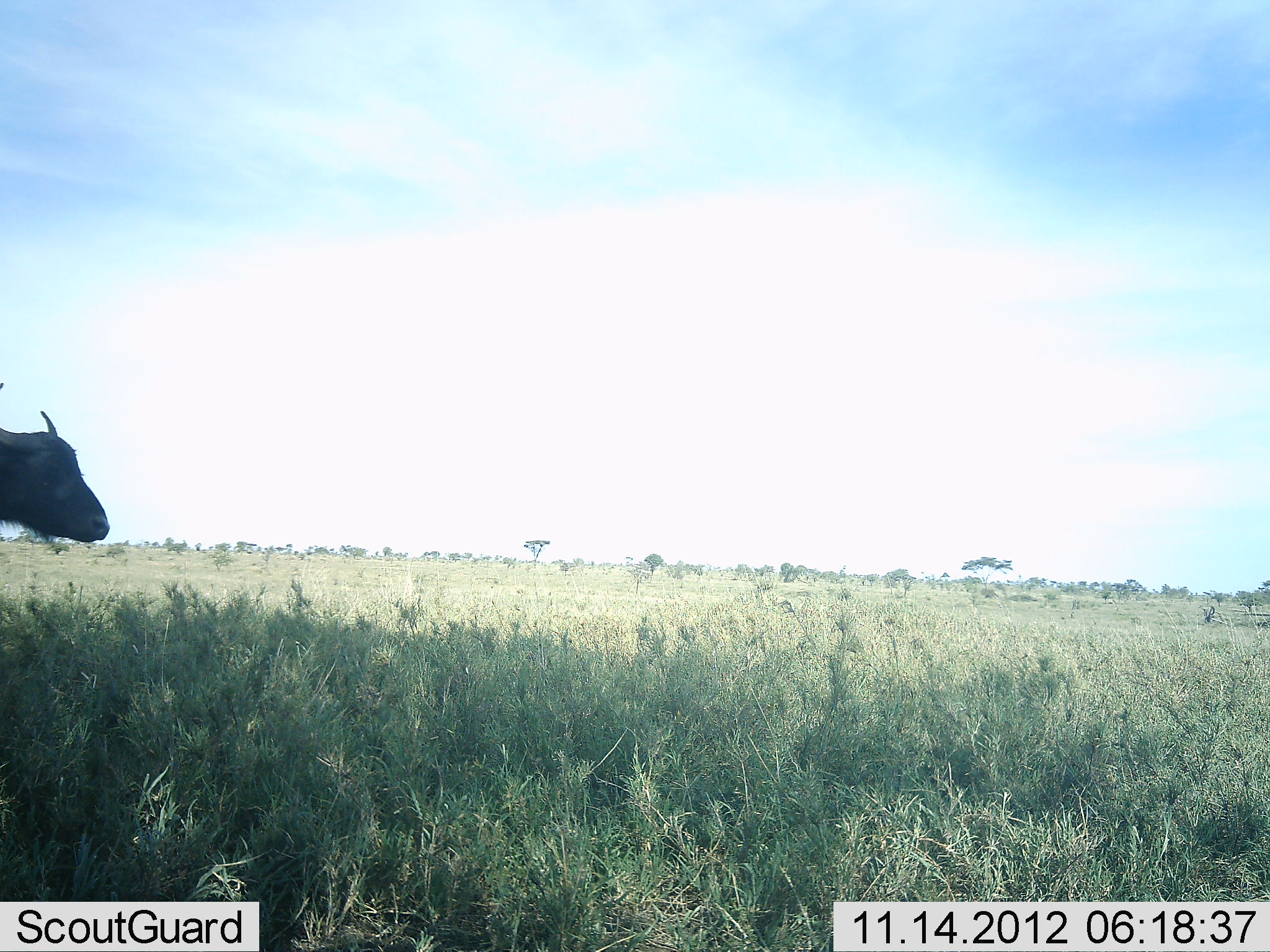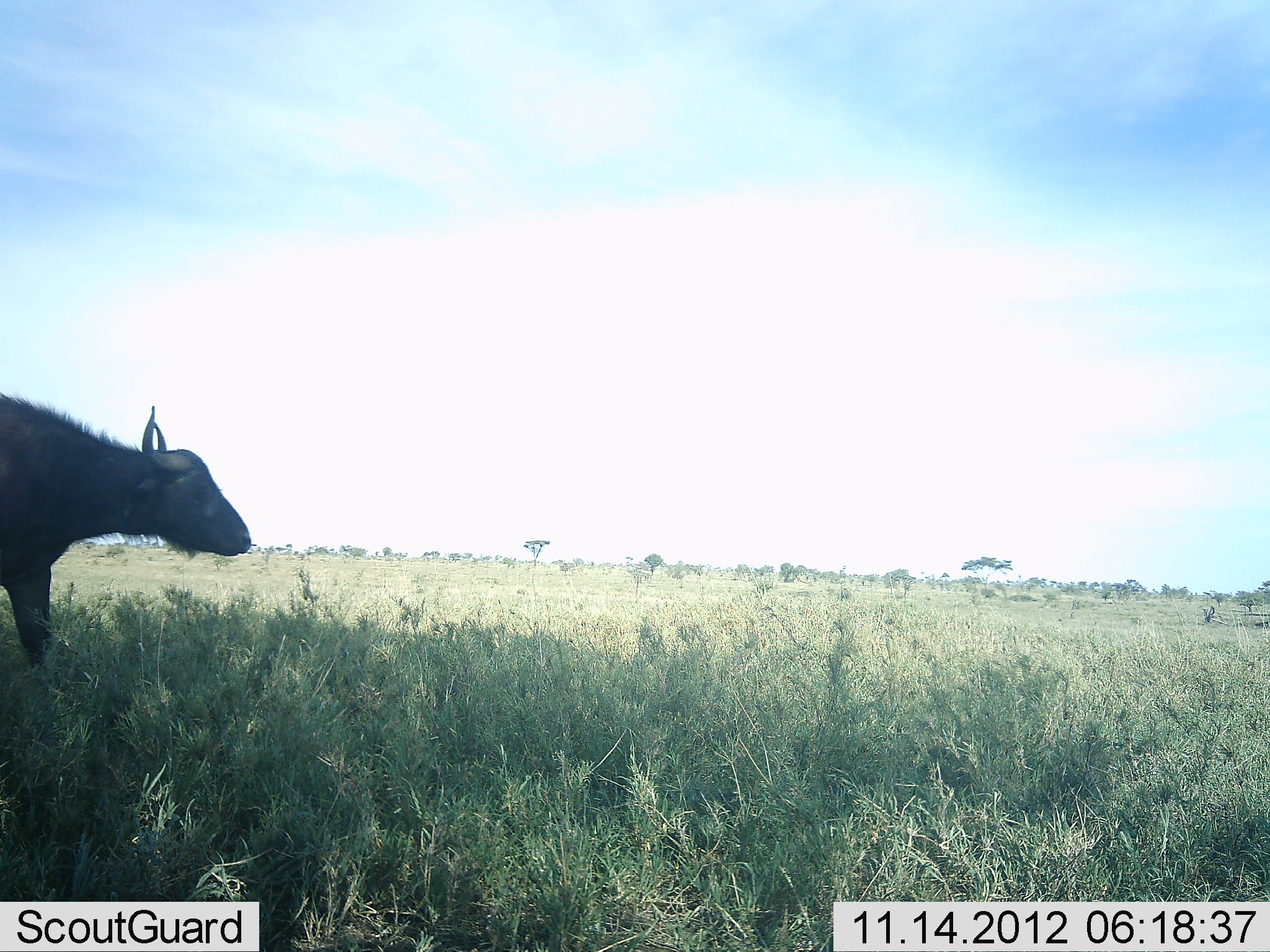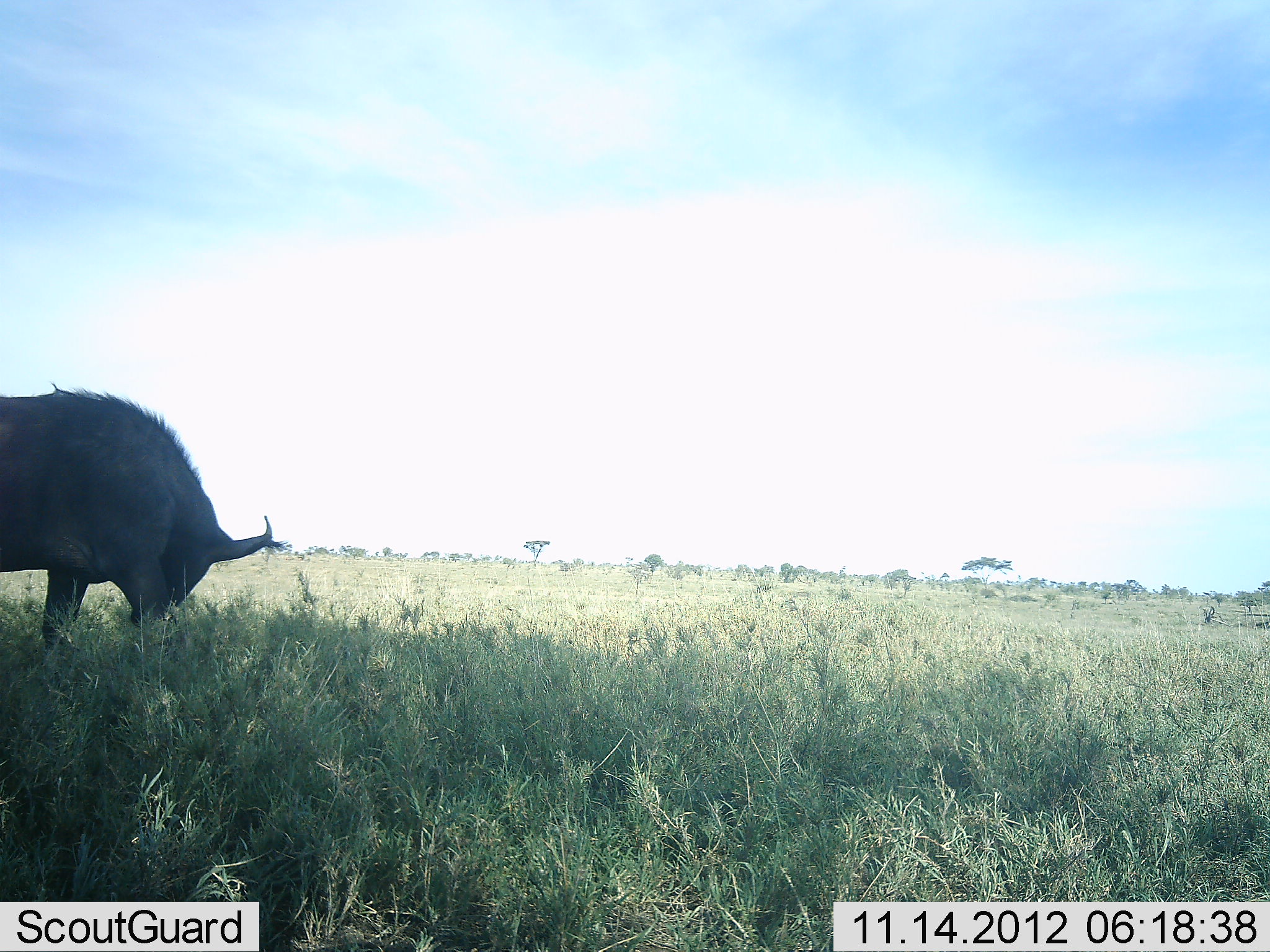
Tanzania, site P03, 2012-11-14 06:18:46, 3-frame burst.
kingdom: Animalia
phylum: Chordata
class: Mammalia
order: Artiodactyla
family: Bovidae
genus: Syncerus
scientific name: Syncerus caffer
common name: cape buffalo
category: buffalo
Buffalo (cape buffalo) (Syncerus caffer), count 1. Behavior (volunteer vote fractions): standing 10%, resting 0%, moving 70%, interacting 0%. Young present (vote fraction): 0%. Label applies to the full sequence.